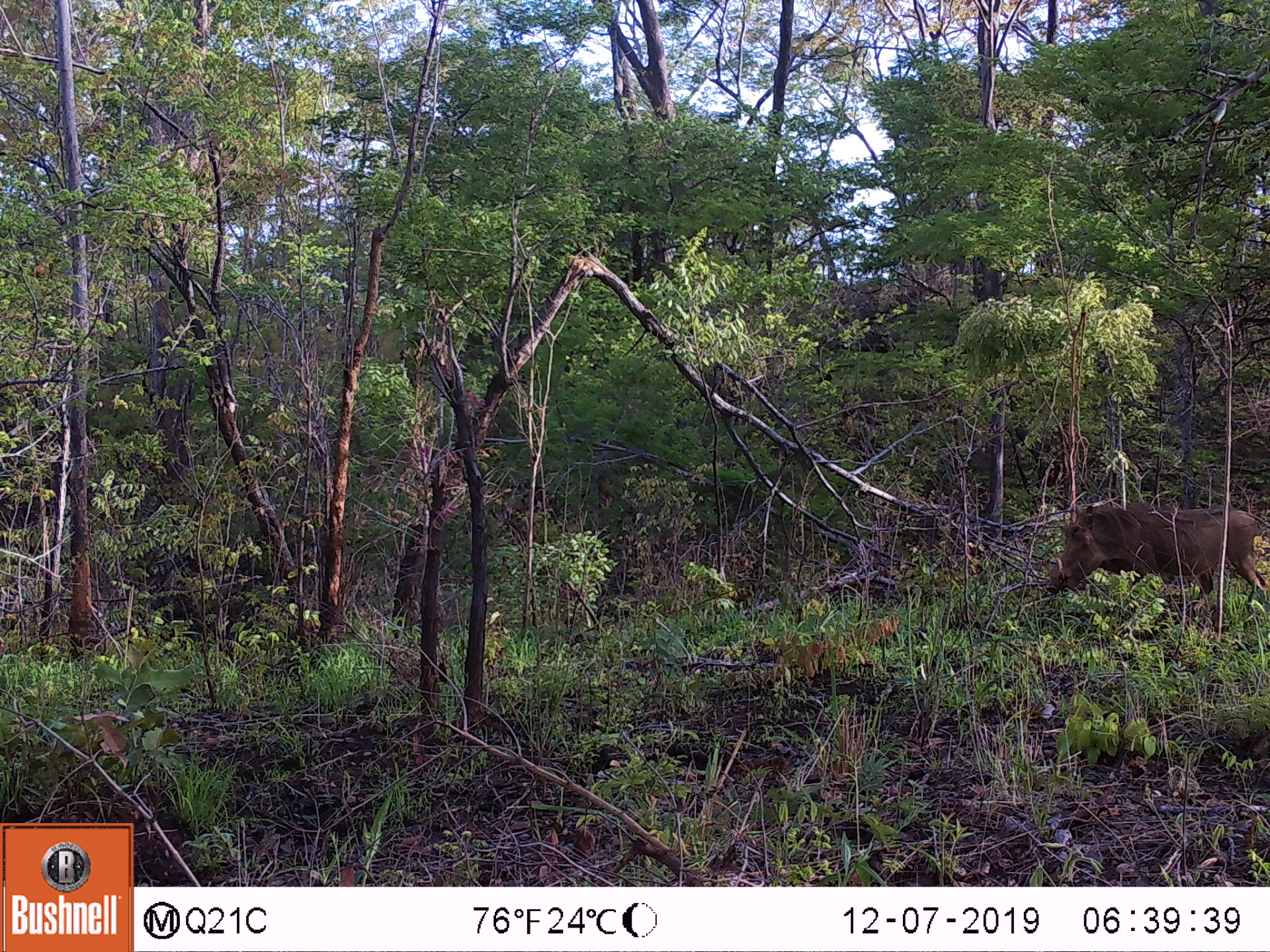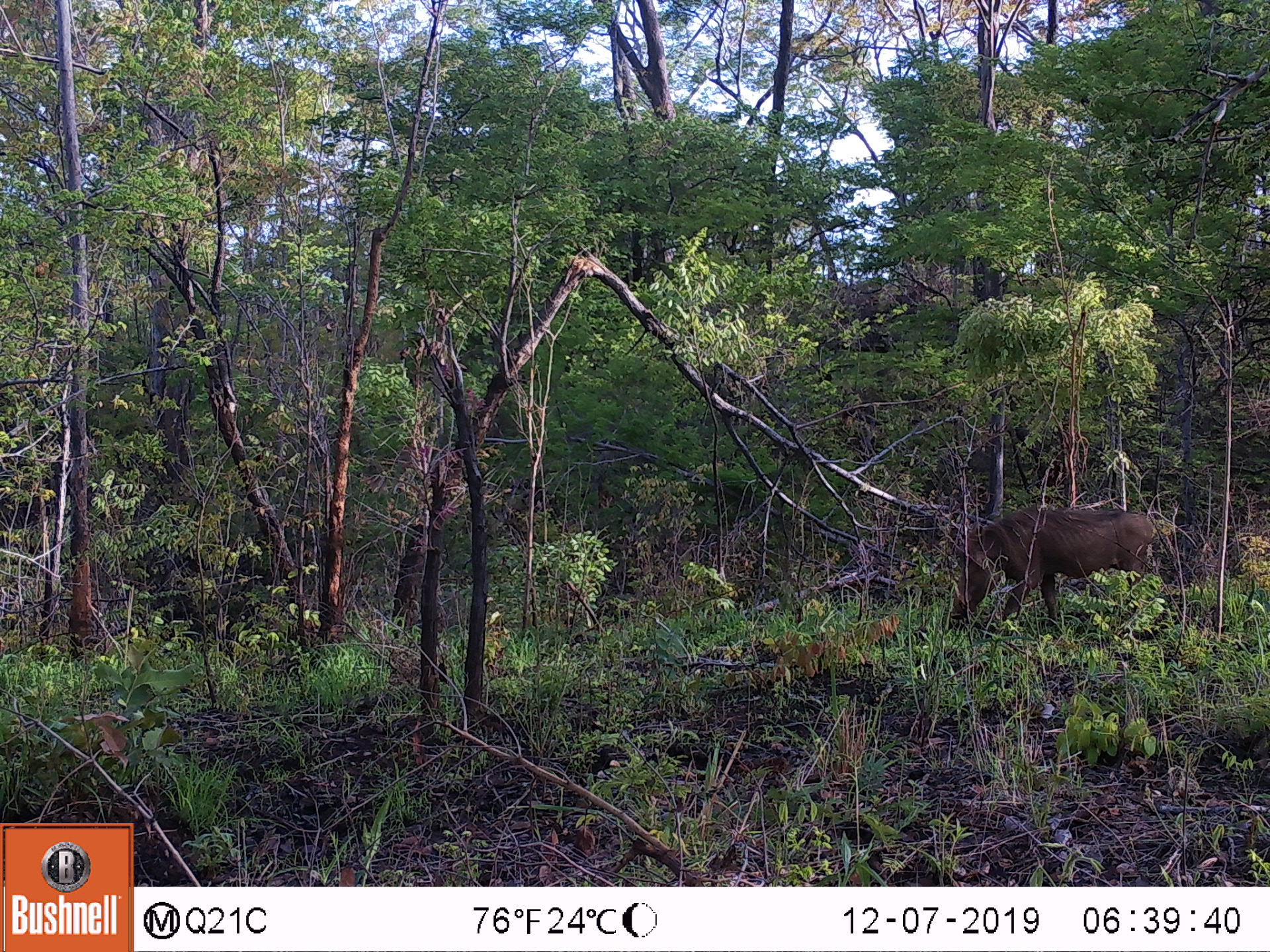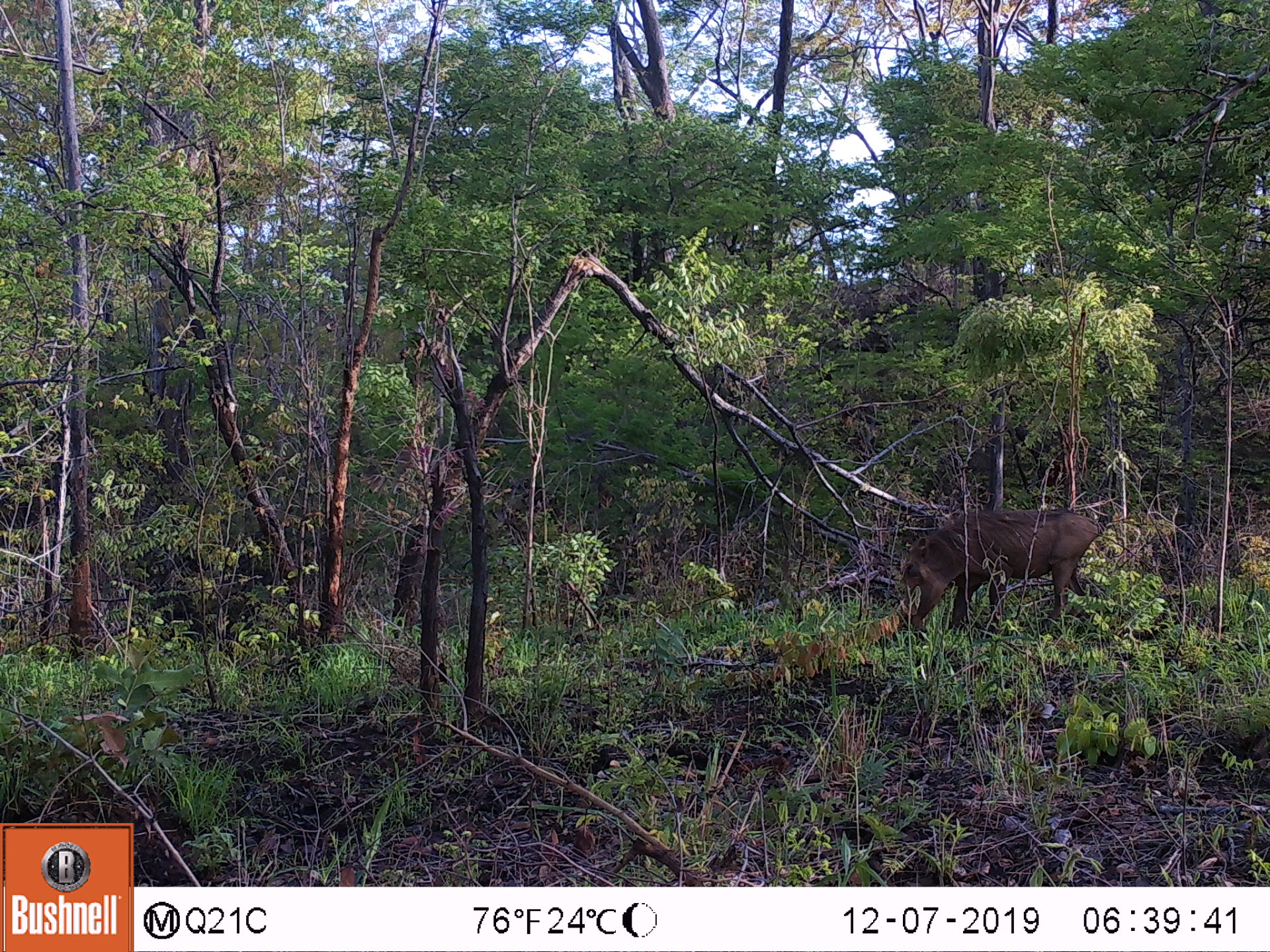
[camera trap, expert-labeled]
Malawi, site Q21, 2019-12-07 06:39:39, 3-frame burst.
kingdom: Animalia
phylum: Chordata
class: Mammalia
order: Artiodactyla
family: Suidae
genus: Phacochoerus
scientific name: Phacochoerus africanus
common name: common warthog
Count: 1.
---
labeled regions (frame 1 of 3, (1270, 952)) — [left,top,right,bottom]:
common warthog: [1047,503,1265,623]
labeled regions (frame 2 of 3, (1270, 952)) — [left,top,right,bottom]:
common warthog: [941,502,1163,626]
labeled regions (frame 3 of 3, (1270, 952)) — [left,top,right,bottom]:
common warthog: [889,505,1103,635]